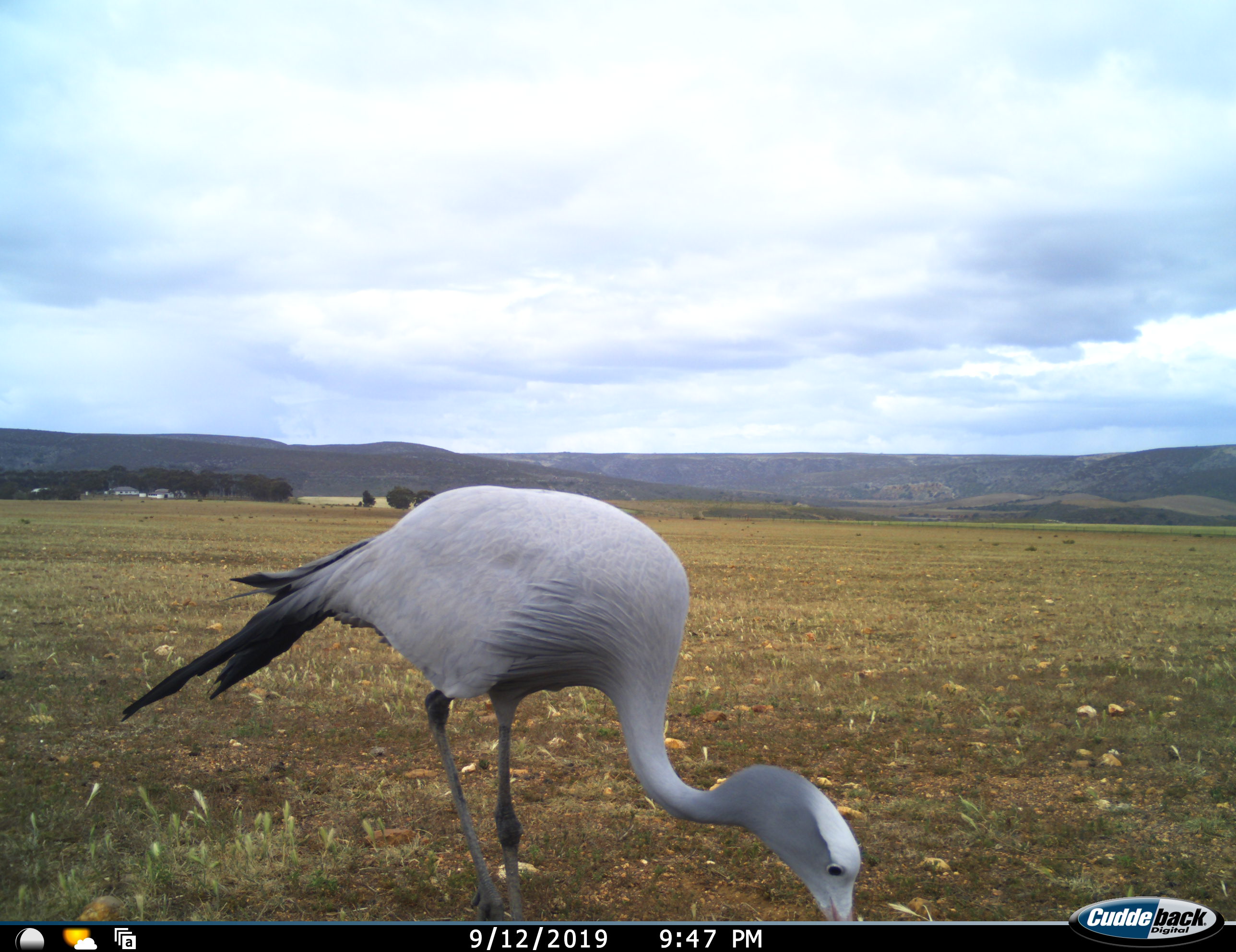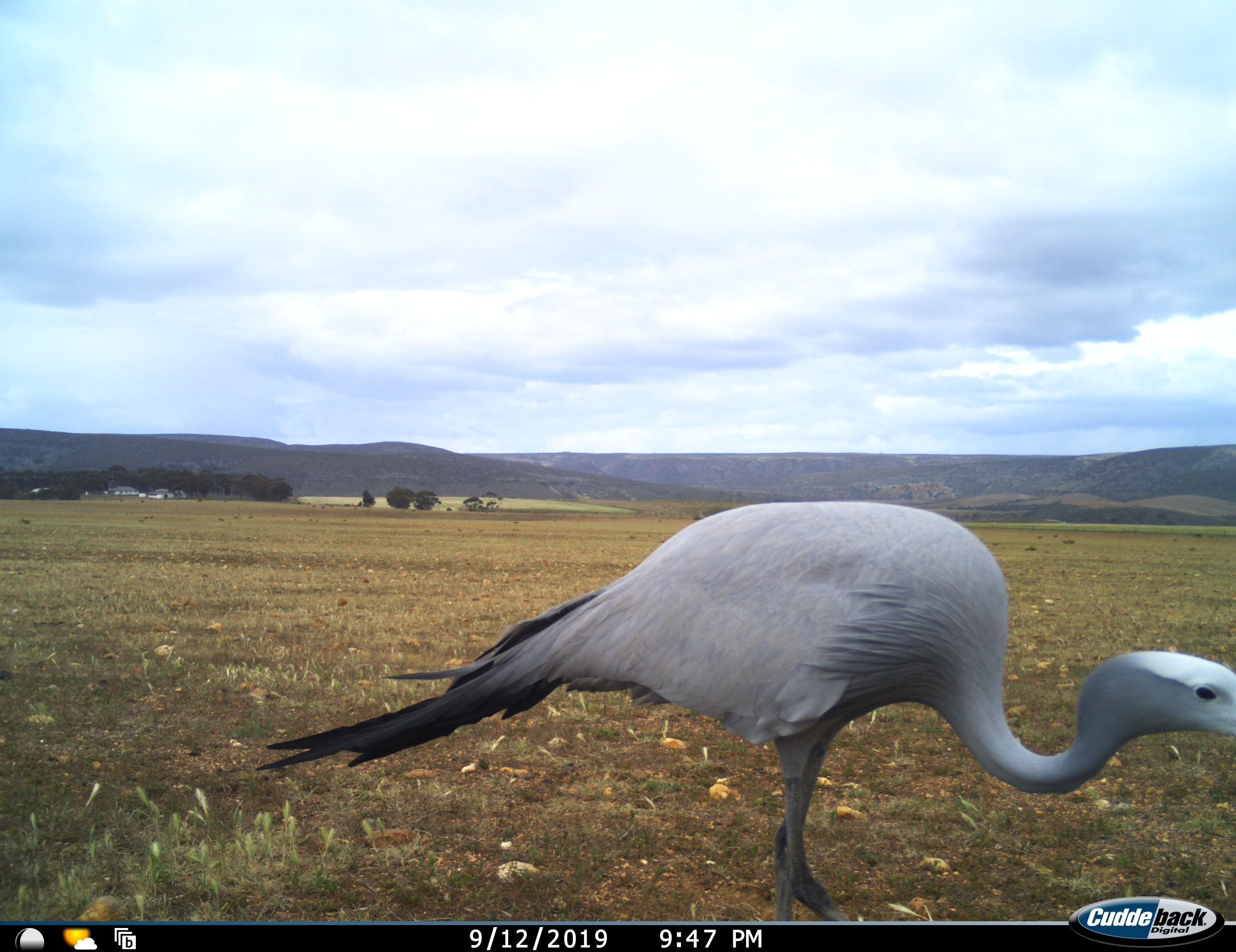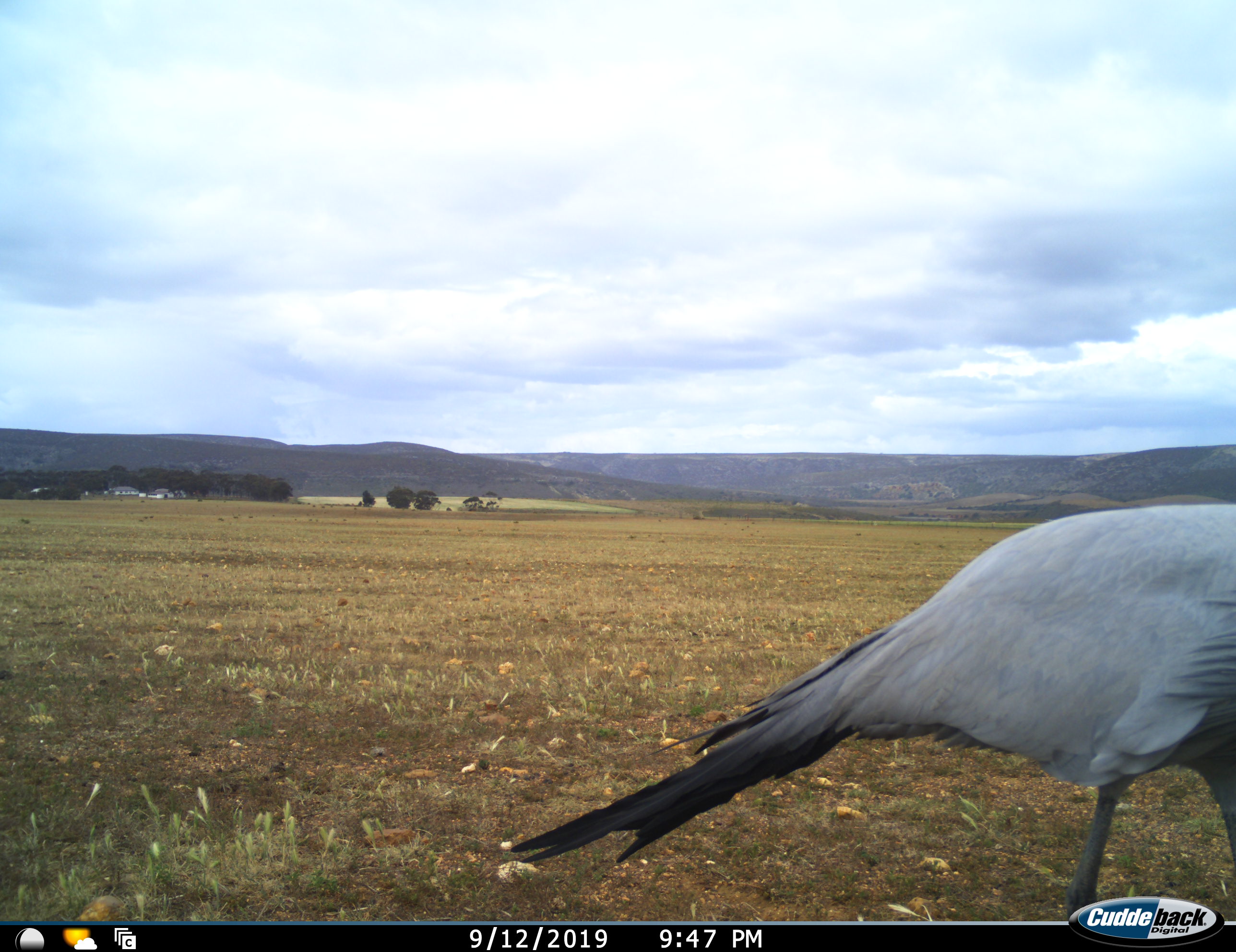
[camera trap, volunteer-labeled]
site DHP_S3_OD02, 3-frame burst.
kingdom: Animalia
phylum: Chordata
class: Aves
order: Gruiformes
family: Gruidae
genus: Anthropoides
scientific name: Anthropoides paradiseus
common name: blue crane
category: craneblue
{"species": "craneblue (blue crane) (Anthropoides paradiseus)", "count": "1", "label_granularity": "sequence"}